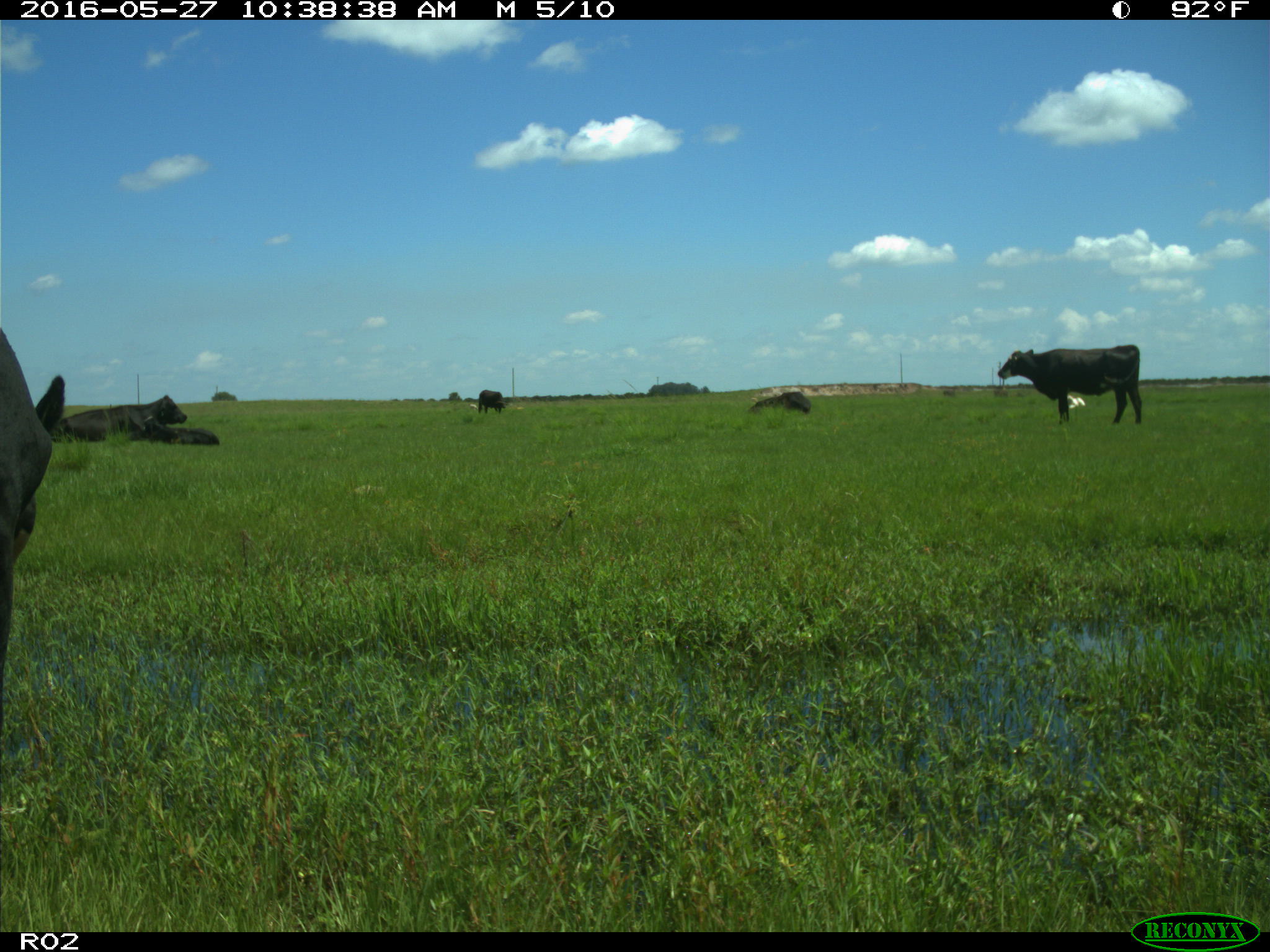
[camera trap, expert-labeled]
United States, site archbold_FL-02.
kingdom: Animalia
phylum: Chordata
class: Mammalia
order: Artiodactyla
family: Bovidae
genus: Bos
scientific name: Bos taurus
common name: domestic cow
Bos taurus (domestic cow).